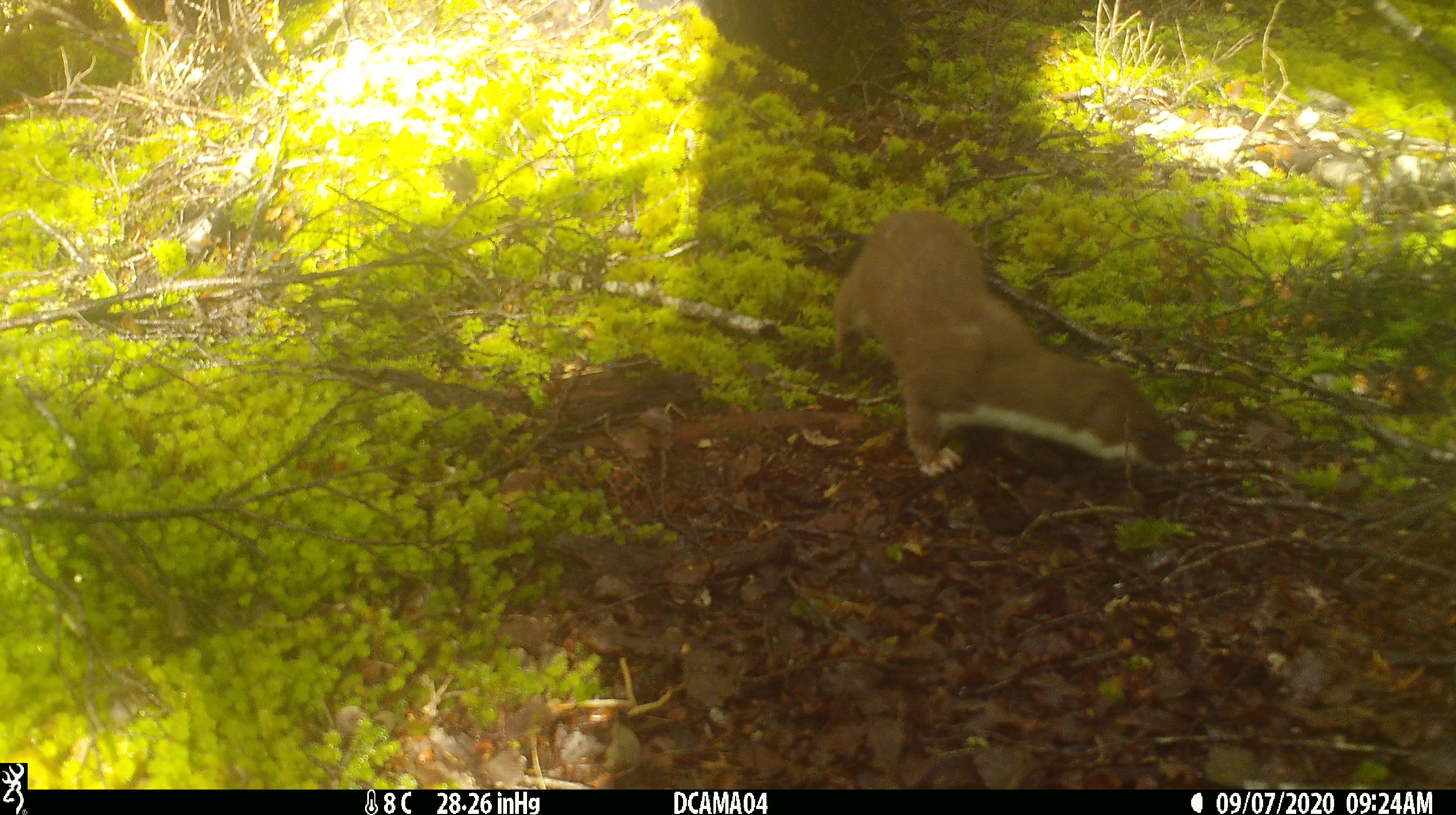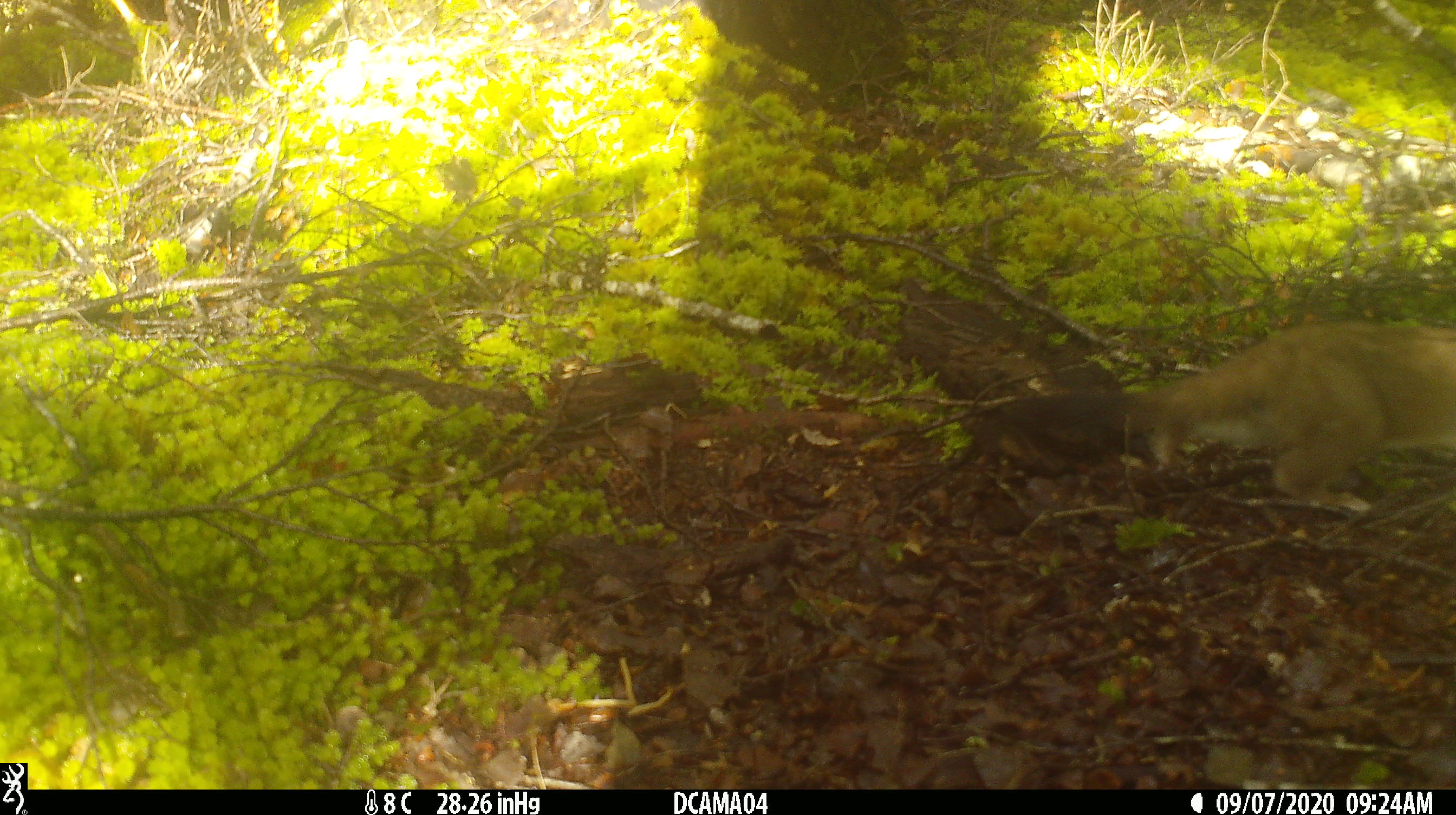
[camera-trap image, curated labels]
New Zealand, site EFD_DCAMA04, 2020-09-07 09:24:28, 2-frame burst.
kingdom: Animalia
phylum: Chordata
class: Mammalia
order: Carnivora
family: Mustelidae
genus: Mustela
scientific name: Mustela erminea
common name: stoat